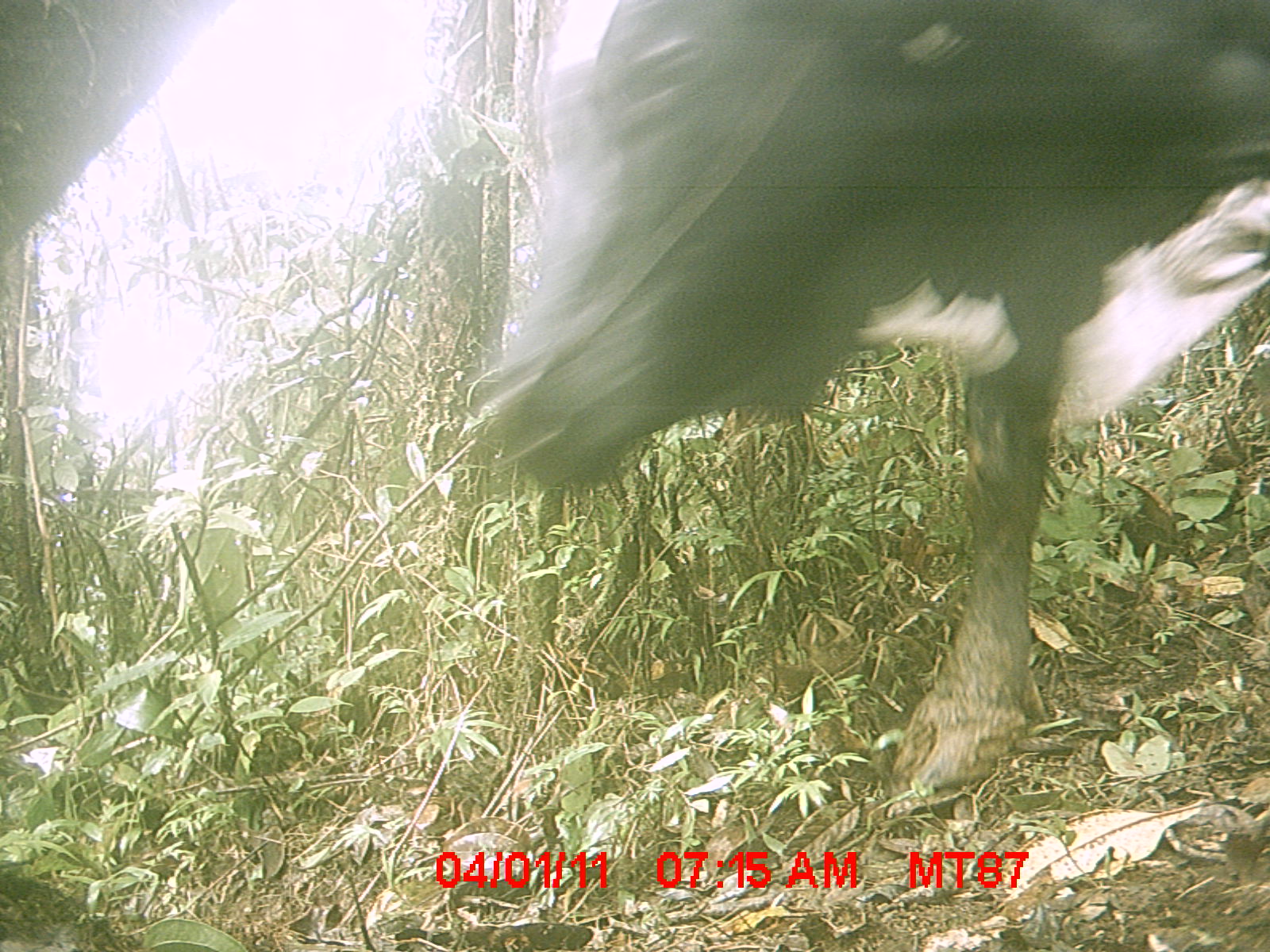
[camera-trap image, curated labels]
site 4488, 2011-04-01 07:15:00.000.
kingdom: Animalia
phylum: Chordata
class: Mammalia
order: Artiodactyla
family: Bovidae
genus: Bos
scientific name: Bos taurus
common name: domestic cattle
Bos taurus (domestic cattle), count 2.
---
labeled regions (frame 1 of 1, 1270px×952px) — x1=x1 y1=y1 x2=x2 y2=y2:
bos taurus: x1=455 y1=1 x2=1270 y2=800